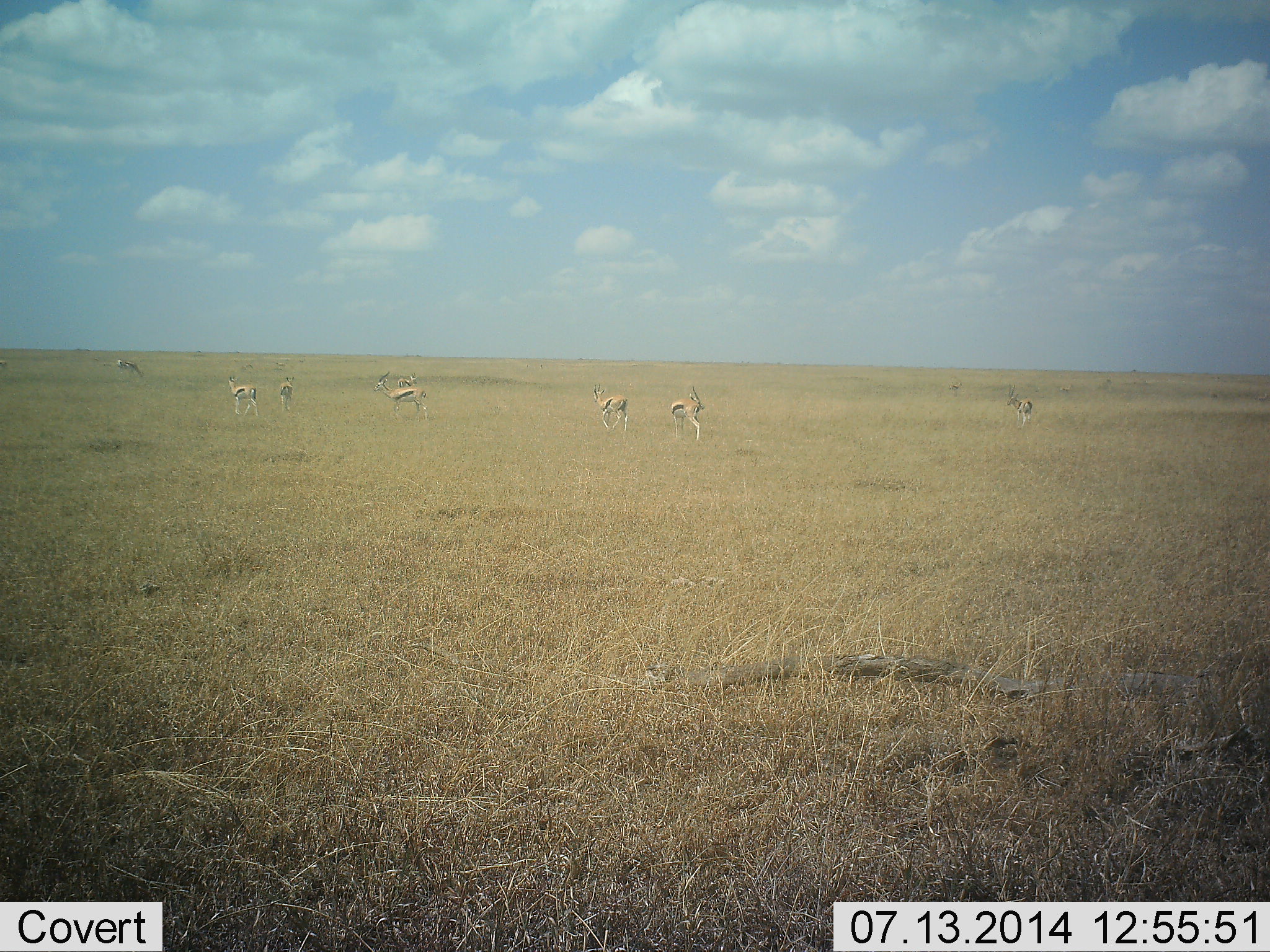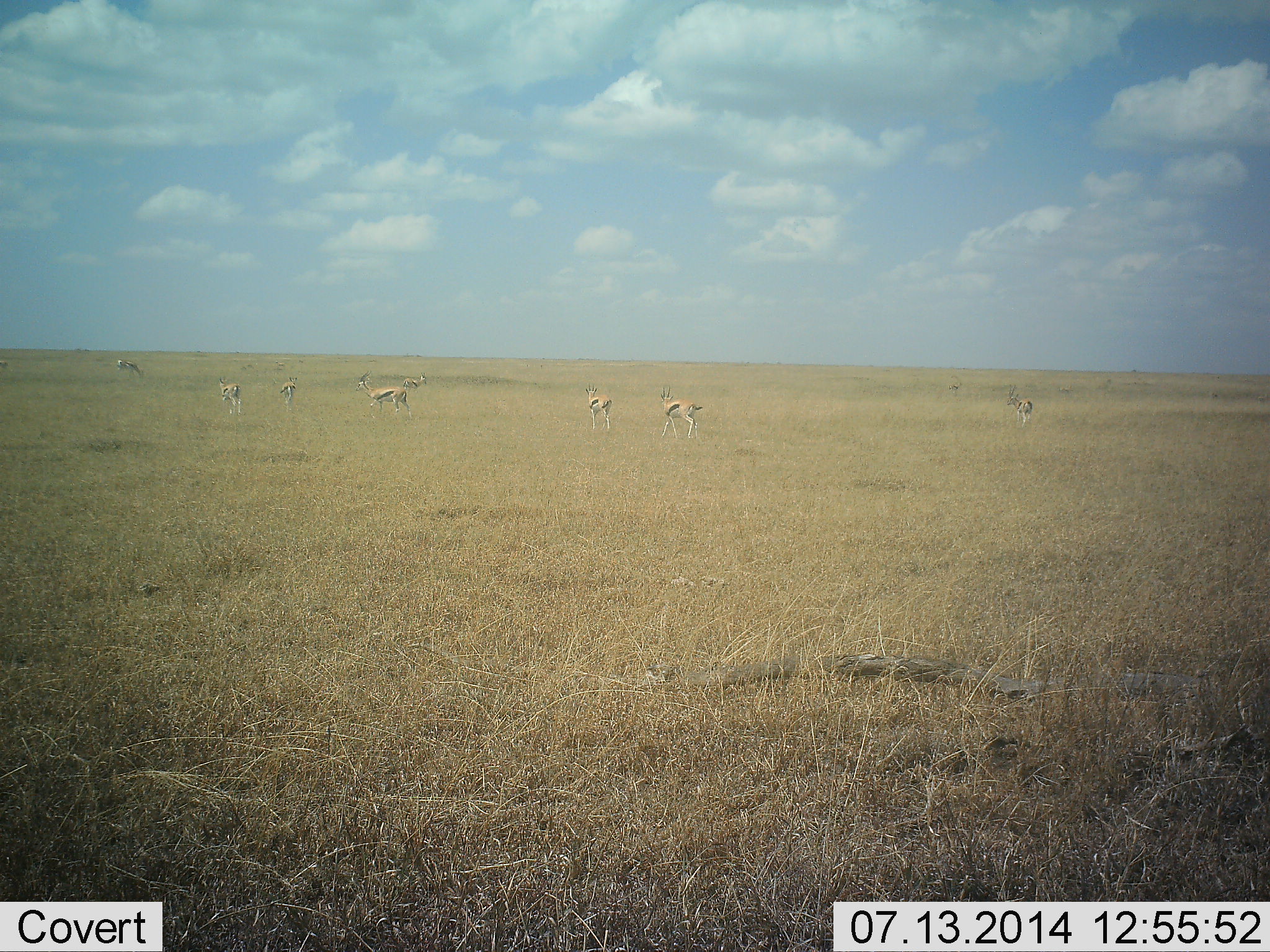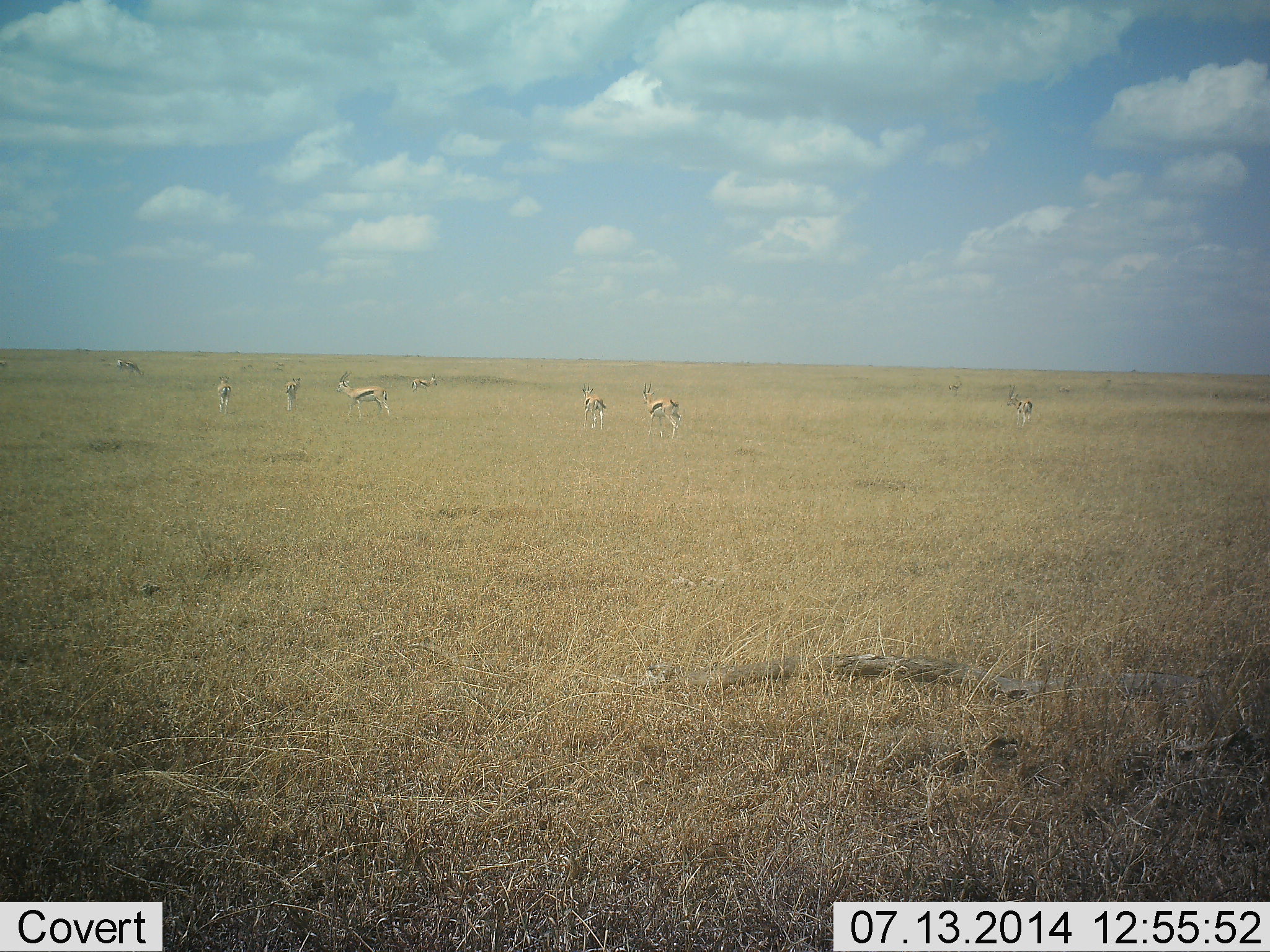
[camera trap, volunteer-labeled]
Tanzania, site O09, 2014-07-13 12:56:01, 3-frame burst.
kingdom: Animalia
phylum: Chordata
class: Mammalia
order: Artiodactyla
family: Bovidae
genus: Eudorcas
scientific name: Eudorcas thomsonii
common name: thomson's gazelle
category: gazellethomsons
Gazellethomsons (thomson's gazelle) (Eudorcas thomsonii), count 10. Behavior (volunteer vote fractions): standing 40%, resting 0%, moving 80%, interacting 0%. Young present (vote fraction): 0%. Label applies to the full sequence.